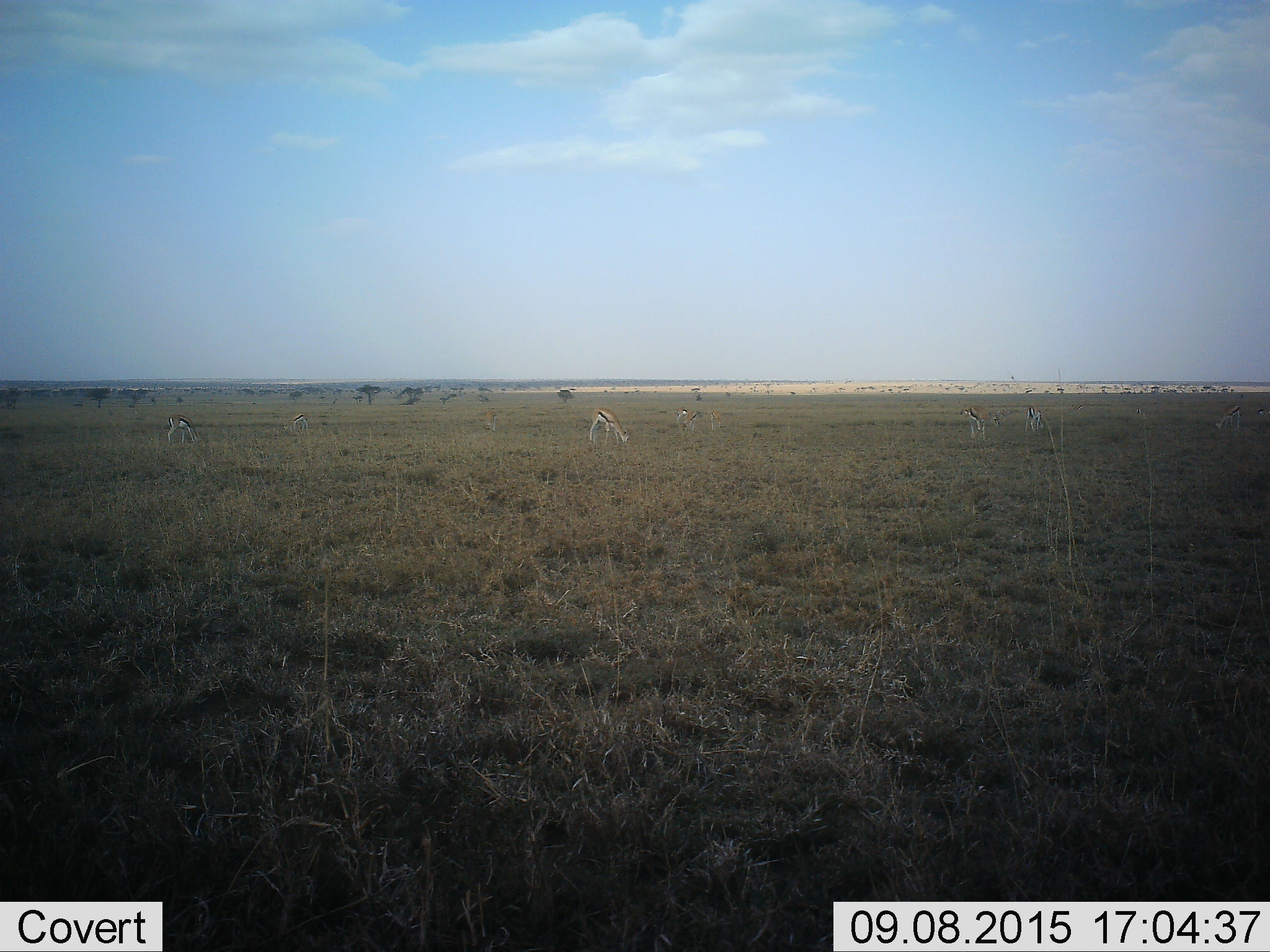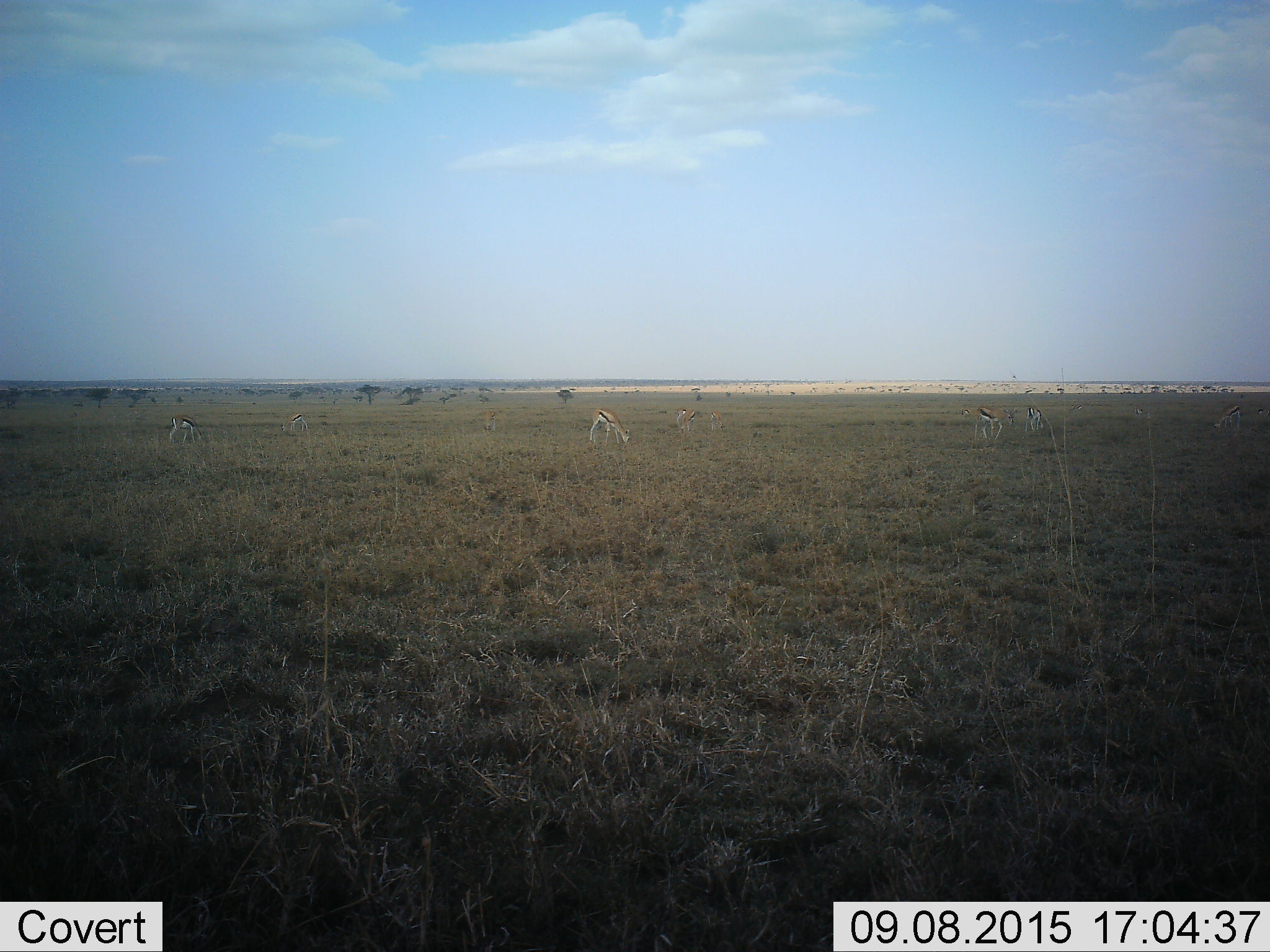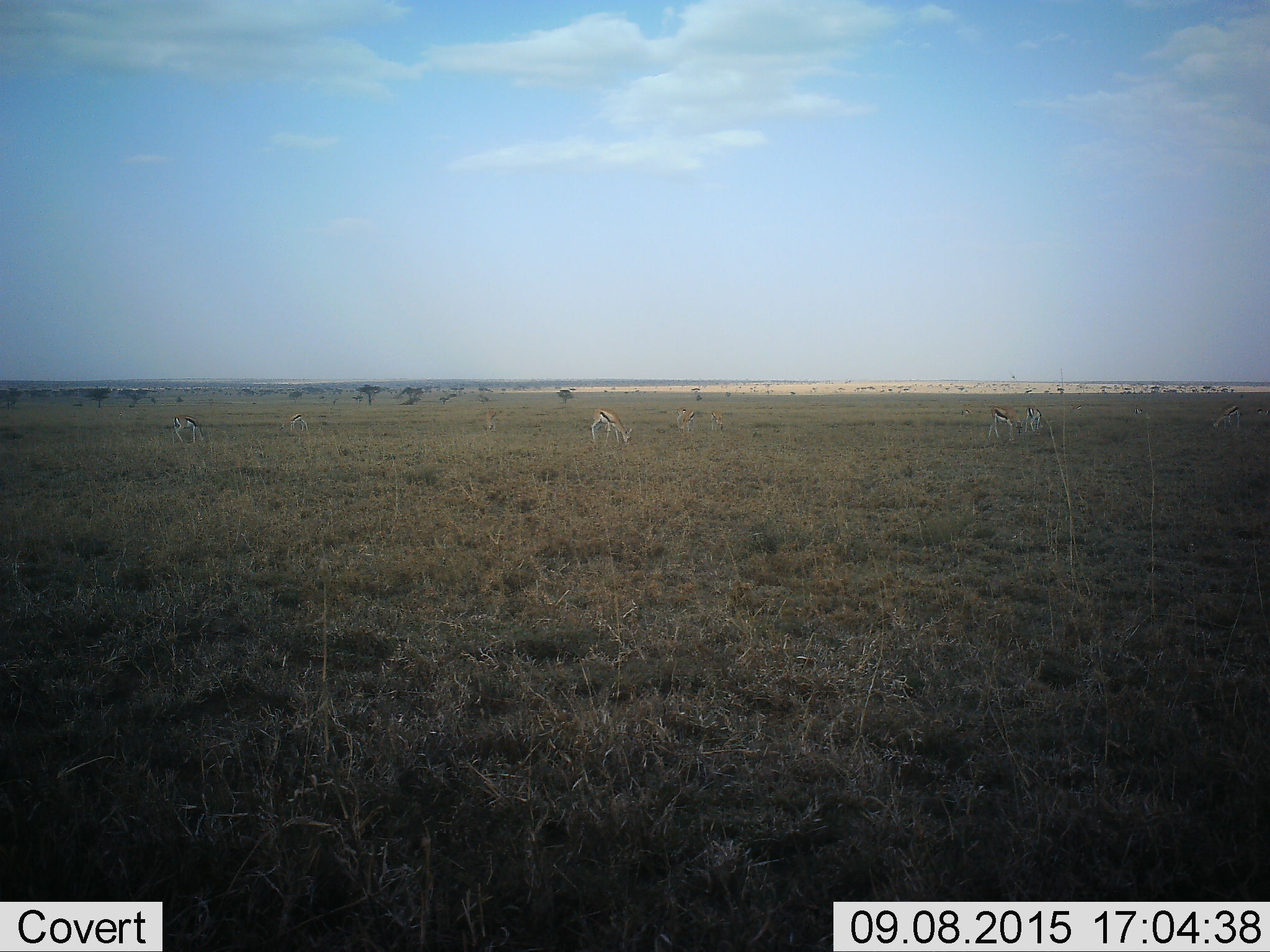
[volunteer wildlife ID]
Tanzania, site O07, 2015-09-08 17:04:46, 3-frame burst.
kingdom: Animalia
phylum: Chordata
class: Mammalia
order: Artiodactyla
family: Bovidae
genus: Eudorcas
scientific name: Eudorcas thomsonii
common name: thomson's gazelle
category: gazellethomsons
Gazellethomsons (thomson's gazelle) (Eudorcas thomsonii), count 11-50. Behavior (volunteer vote fractions): standing 67%, resting 0%, moving 33%, interacting 0%. Young present (vote fraction): 0%. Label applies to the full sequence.